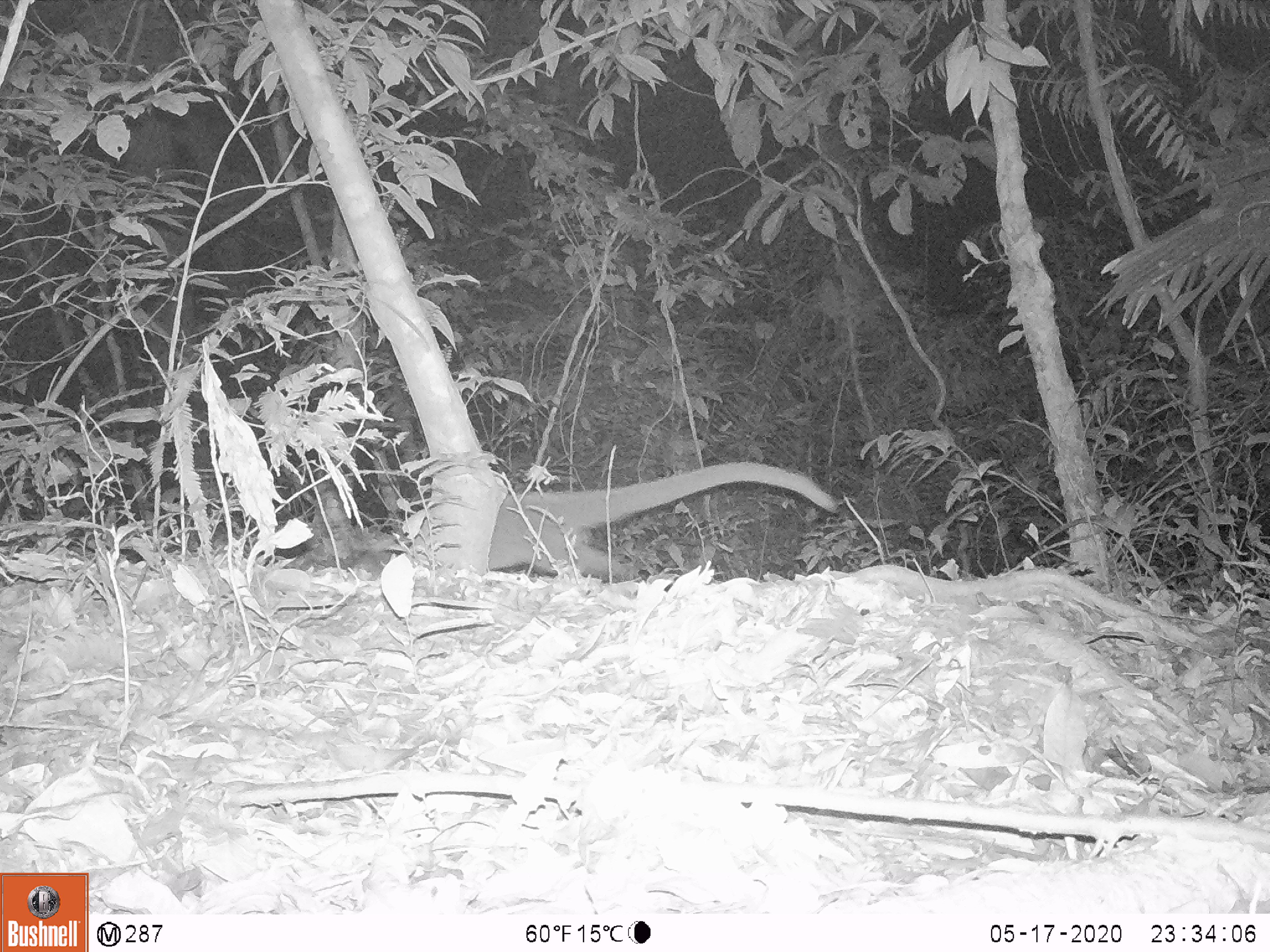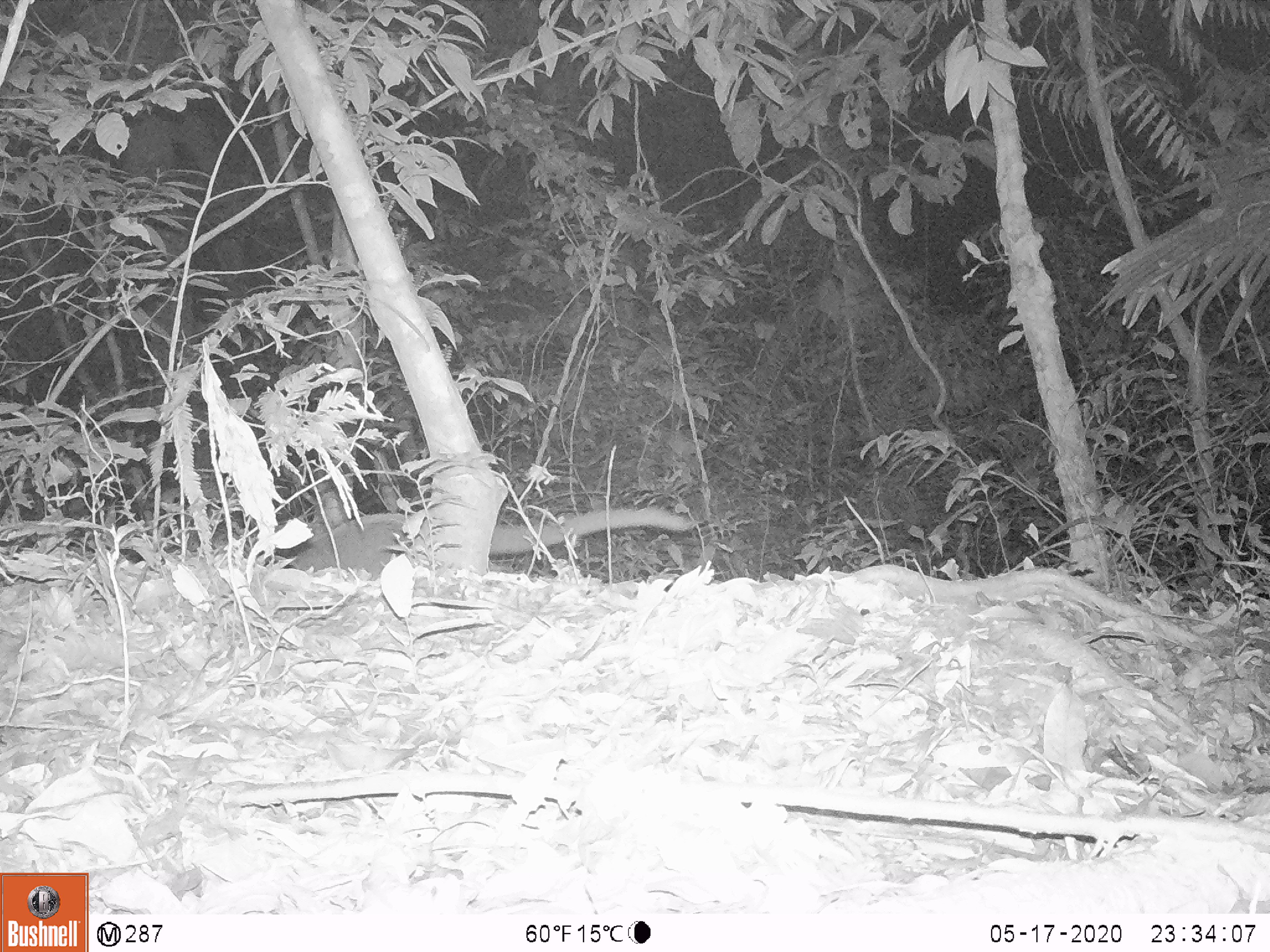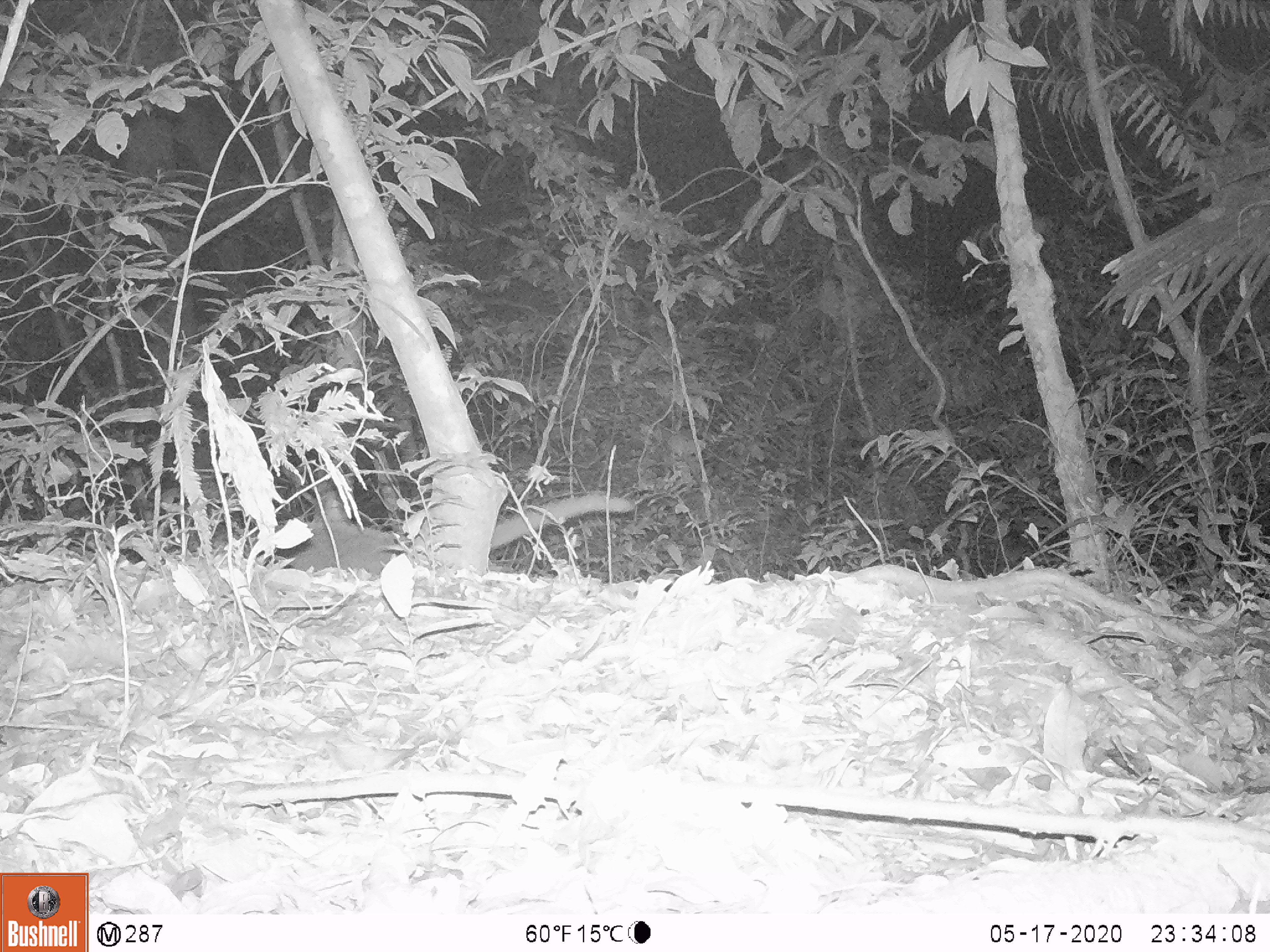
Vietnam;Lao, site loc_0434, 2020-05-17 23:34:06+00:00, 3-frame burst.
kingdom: Animalia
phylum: Chordata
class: Mammalia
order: Carnivora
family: Viverridae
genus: Paguma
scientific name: Paguma larvata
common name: masked palm civet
Masked palm civet (Paguma larvata). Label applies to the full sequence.